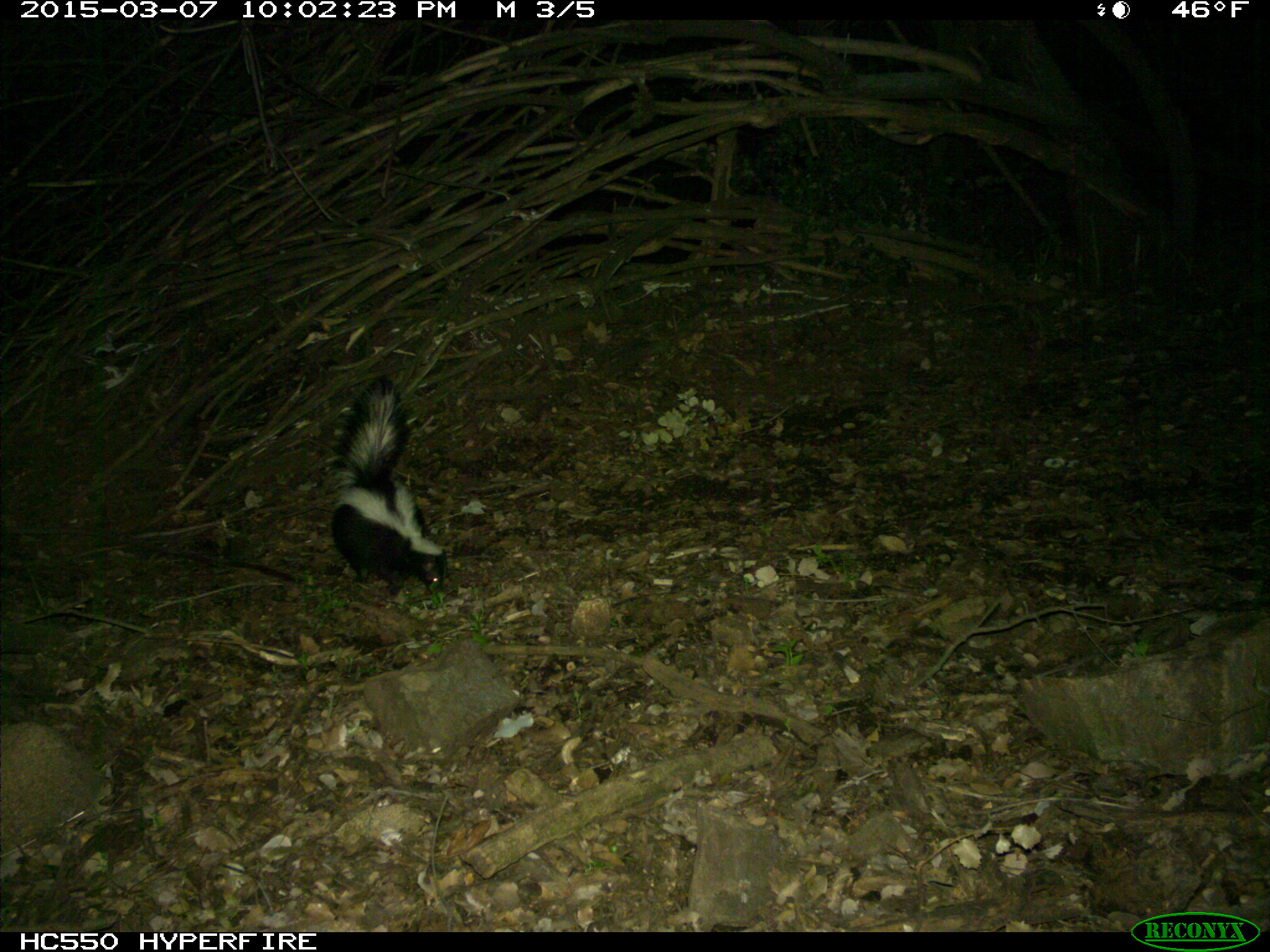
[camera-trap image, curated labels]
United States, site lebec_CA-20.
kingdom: Animalia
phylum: Chordata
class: Mammalia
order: Carnivora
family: Mephitidae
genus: Mephitis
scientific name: Mephitis mephitis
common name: striped skunk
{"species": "Mephitis mephitis (striped skunk)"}